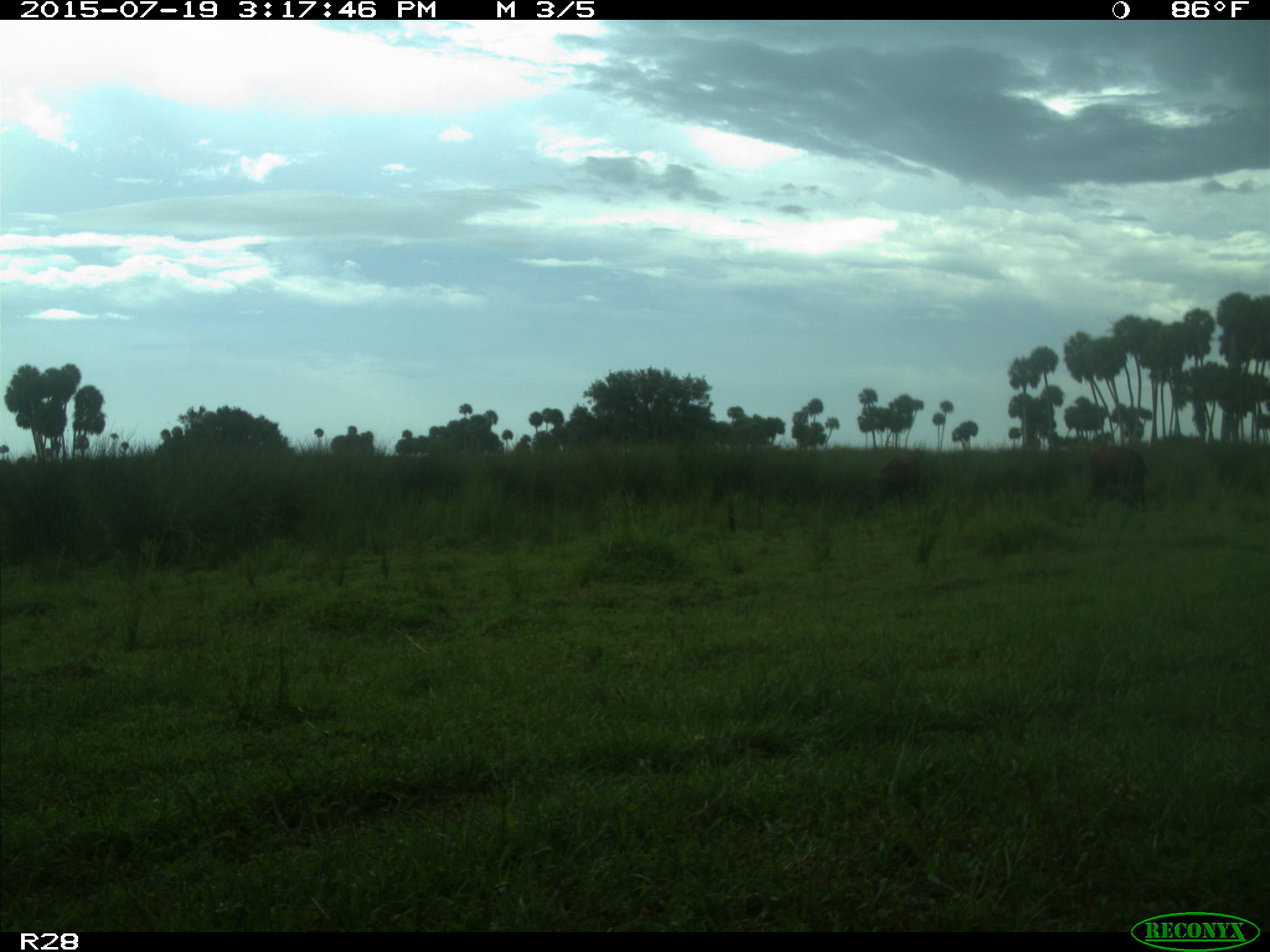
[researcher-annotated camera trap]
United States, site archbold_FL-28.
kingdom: Animalia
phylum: Chordata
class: Mammalia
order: Artiodactyla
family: Bovidae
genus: Bos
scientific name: Bos taurus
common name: domestic cow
Bos taurus (domestic cow).